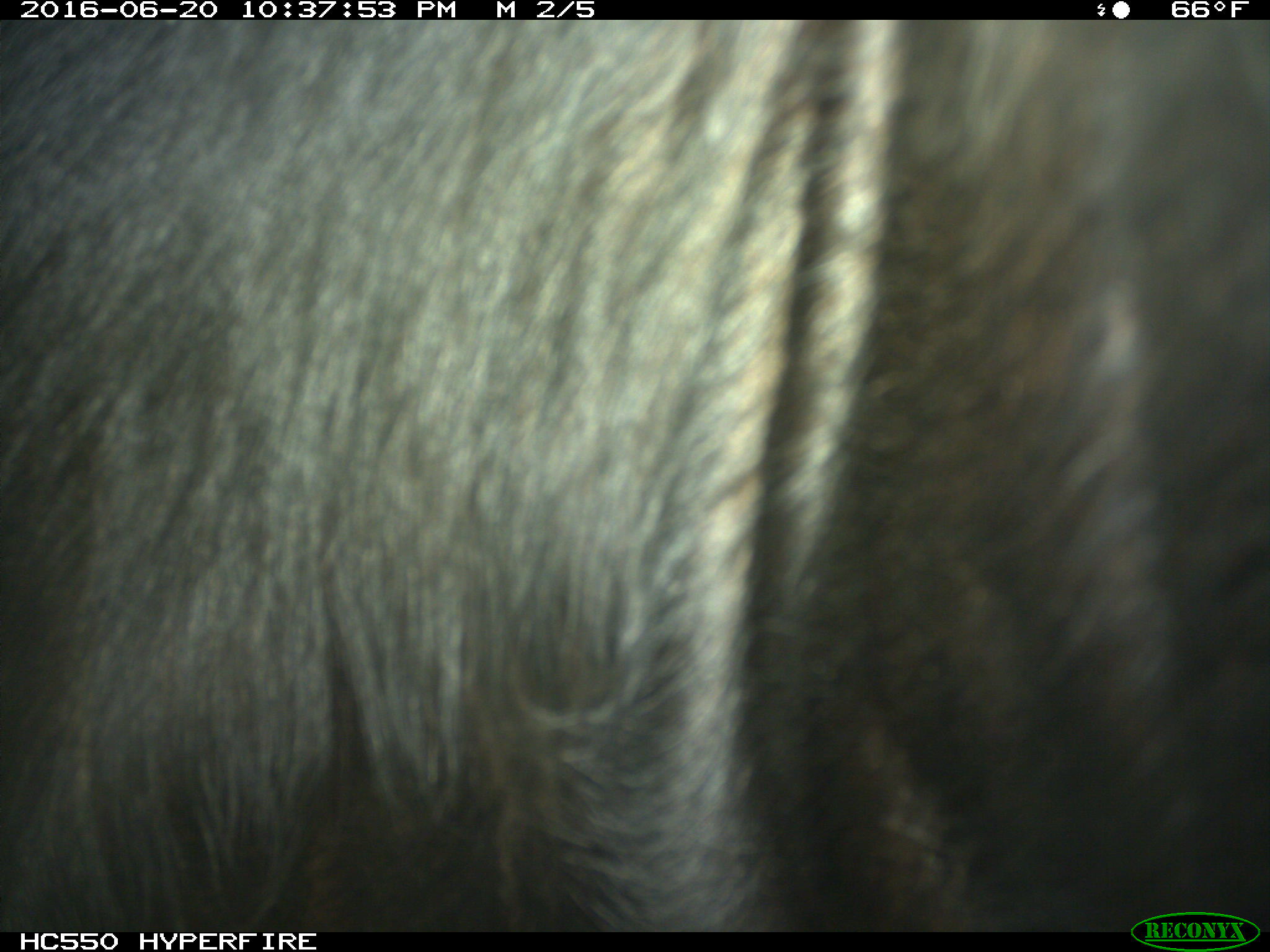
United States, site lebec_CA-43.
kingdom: Animalia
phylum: Chordata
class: Mammalia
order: Artiodactyla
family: Bovidae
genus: Bos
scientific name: Bos taurus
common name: domestic cow